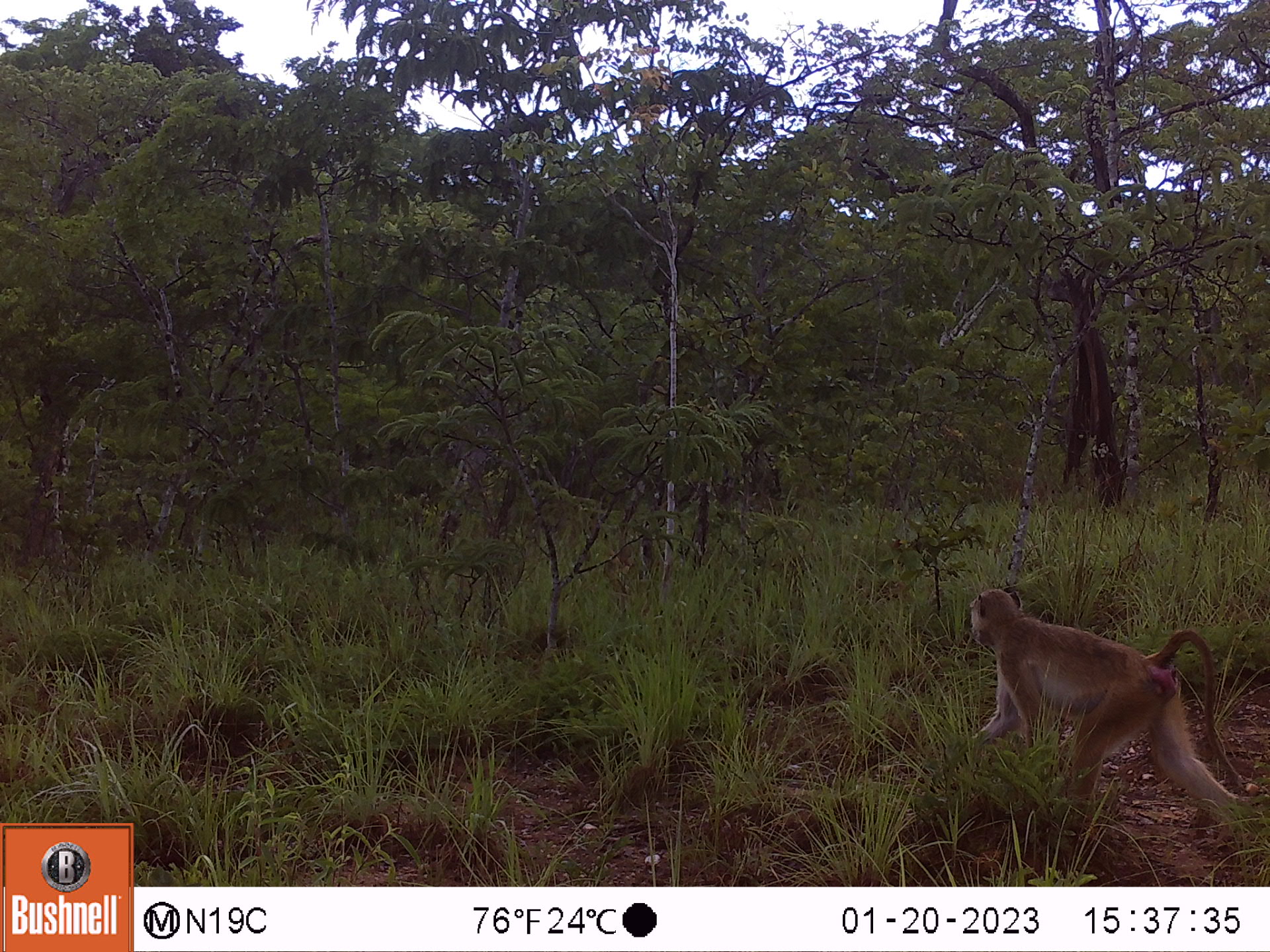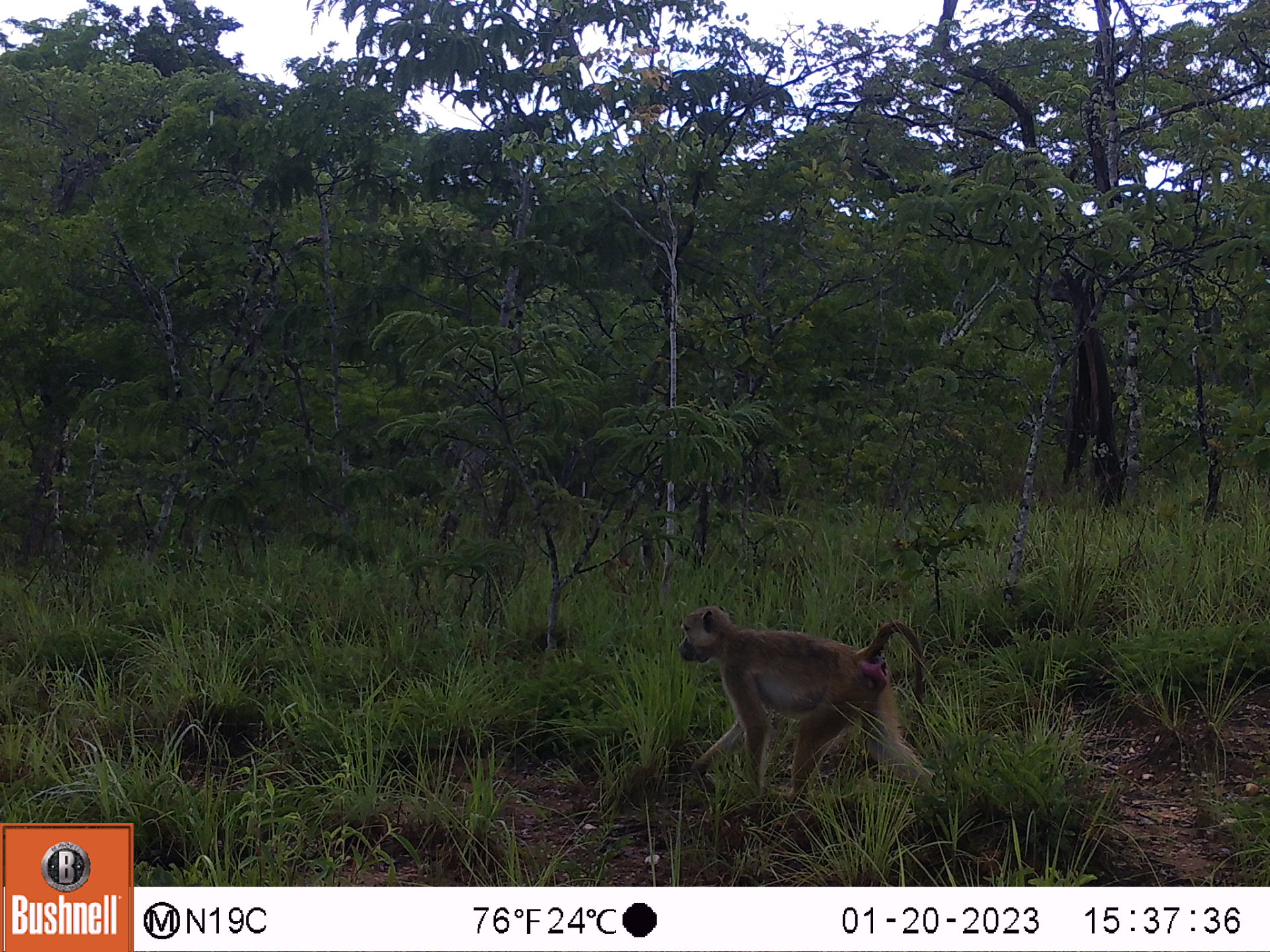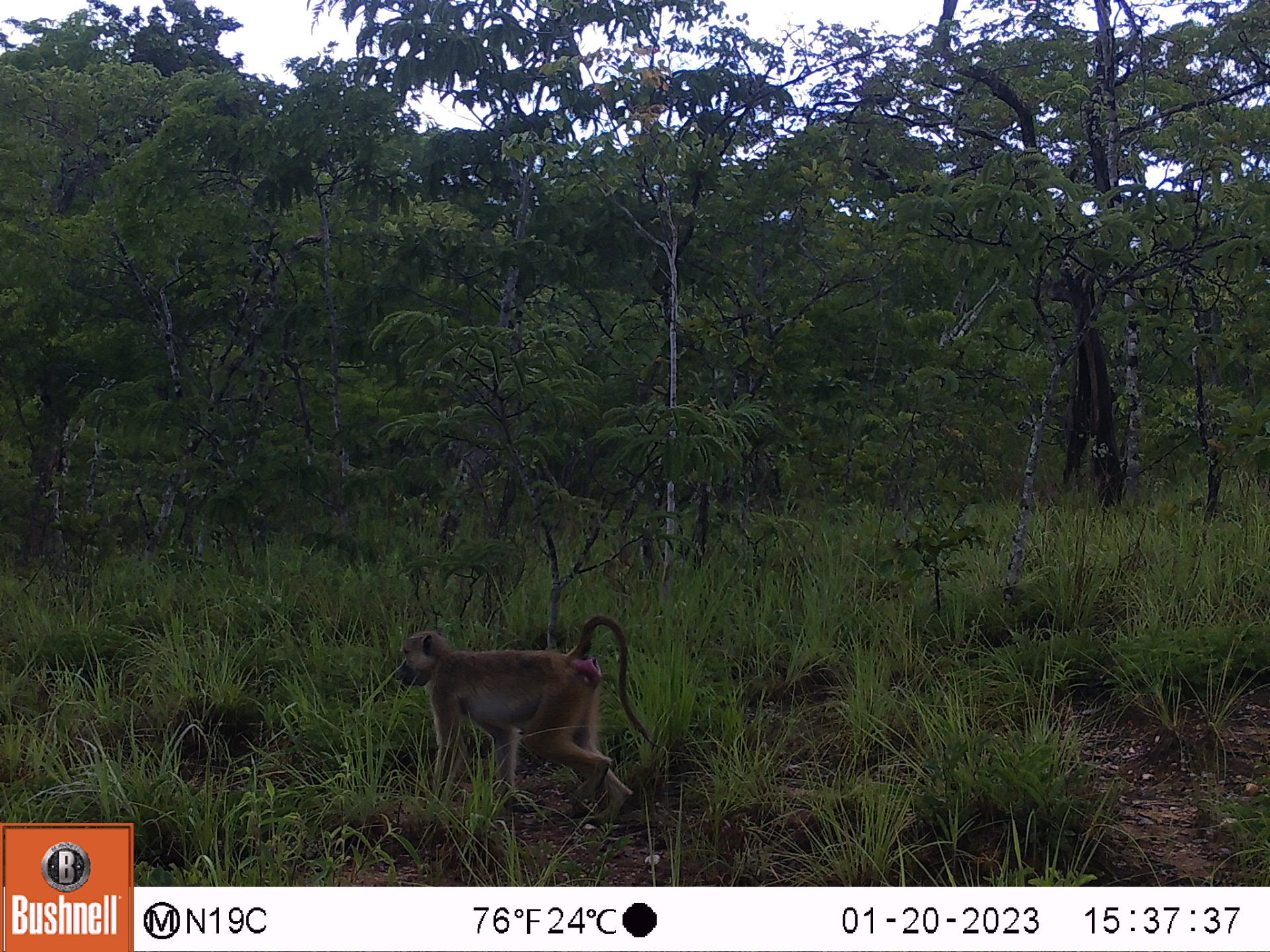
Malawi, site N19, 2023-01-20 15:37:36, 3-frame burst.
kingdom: Animalia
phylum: Chordata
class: Mammalia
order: Primates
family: Cercopithecidae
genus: Papio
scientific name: Papio cynocephalus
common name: yellow baboon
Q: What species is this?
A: Yellow baboon (Papio cynocephalus).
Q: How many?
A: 1.